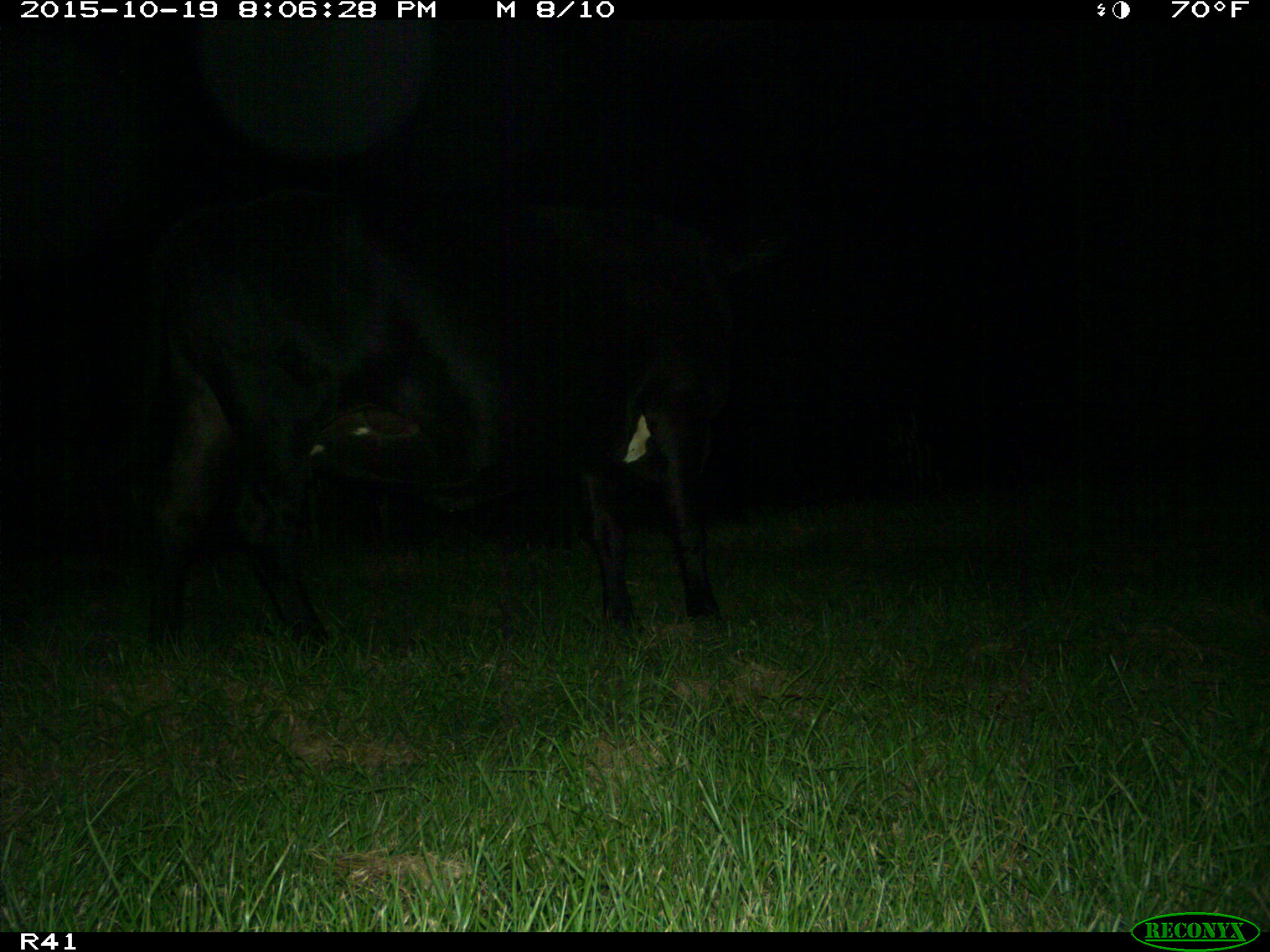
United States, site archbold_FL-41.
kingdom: Animalia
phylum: Chordata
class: Mammalia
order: Artiodactyla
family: Bovidae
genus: Bos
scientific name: Bos taurus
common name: domestic cow